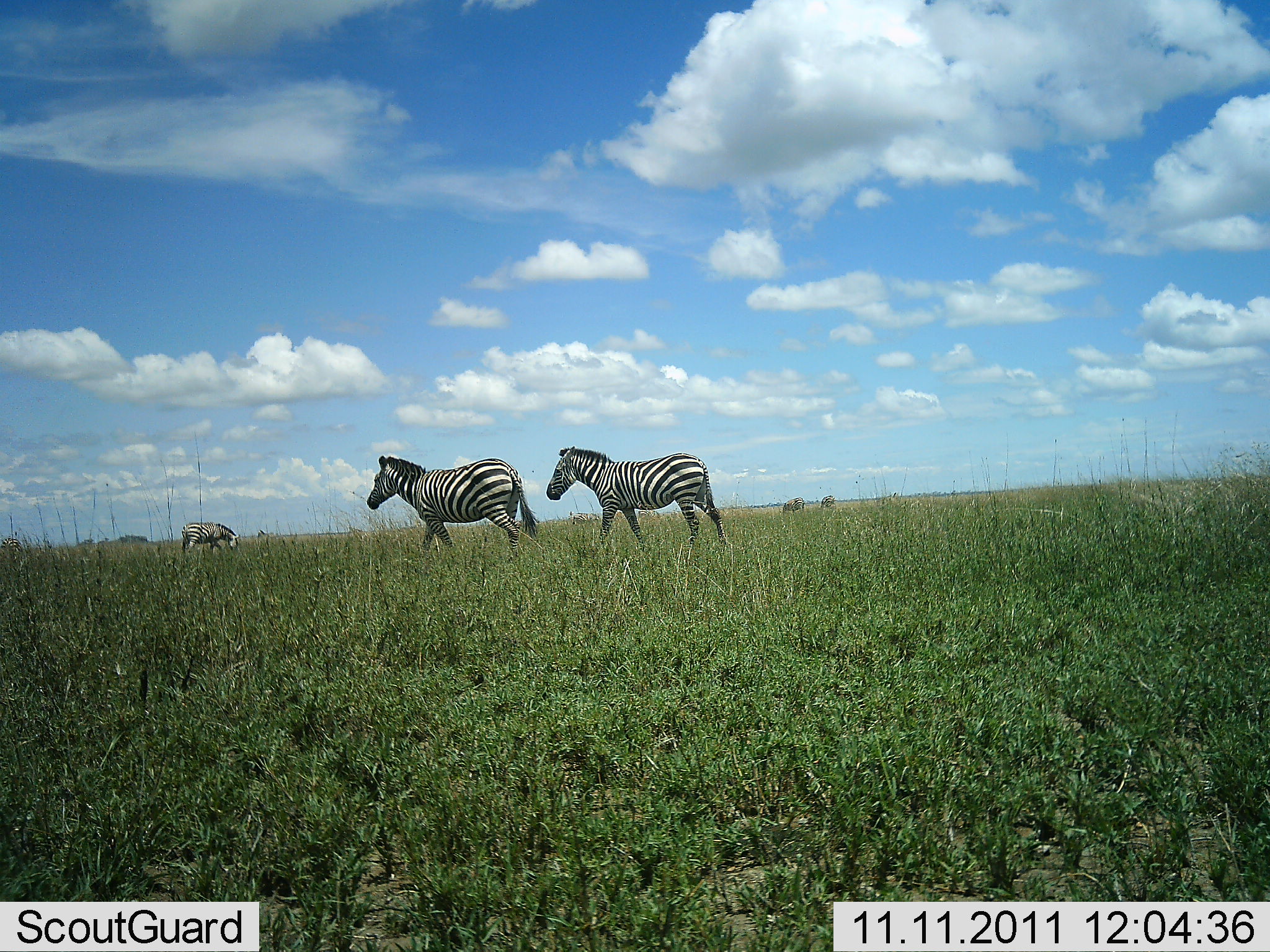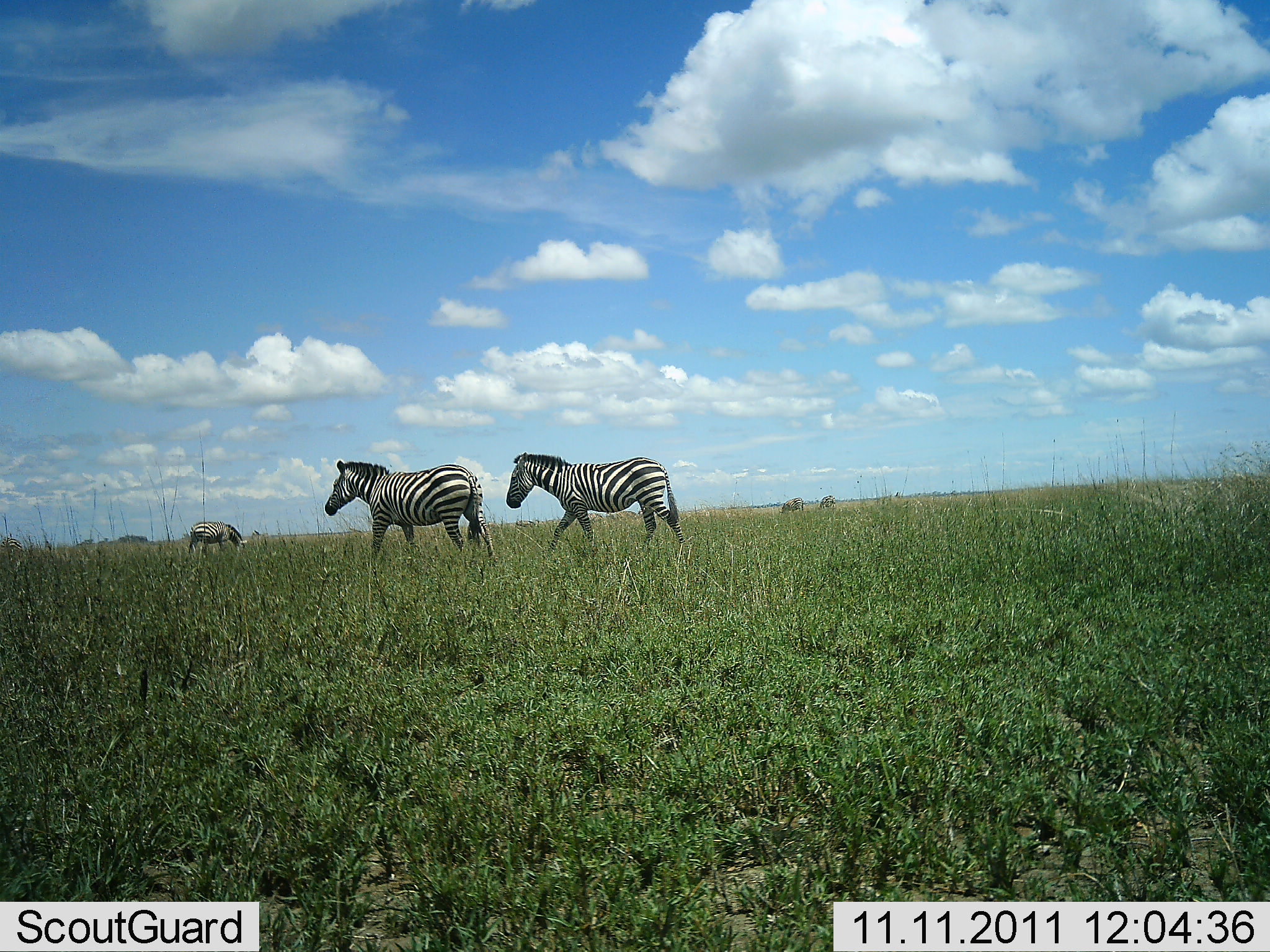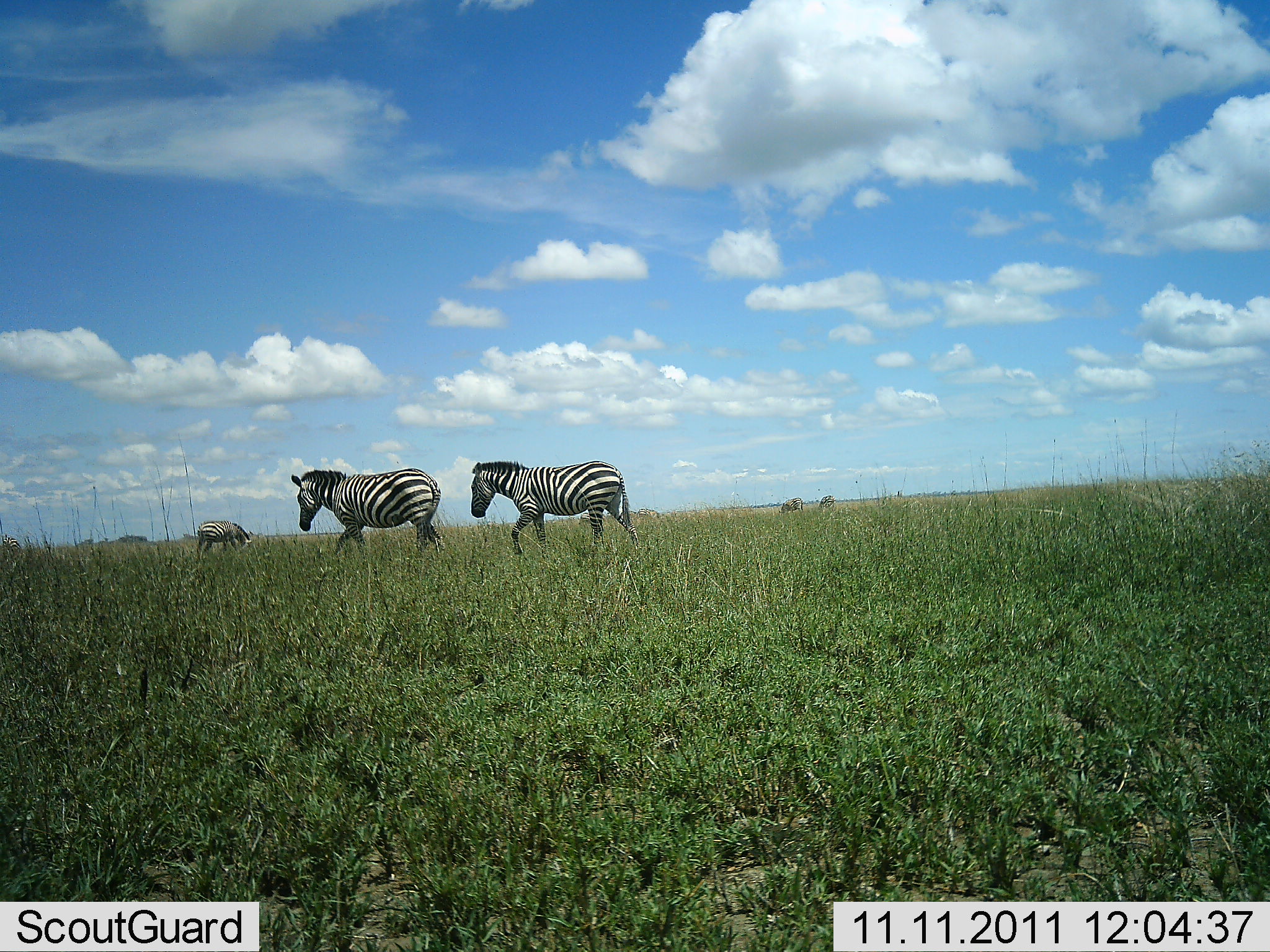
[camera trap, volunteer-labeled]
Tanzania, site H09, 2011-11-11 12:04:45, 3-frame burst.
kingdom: Animalia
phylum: Chordata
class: Mammalia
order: Perissodactyla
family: Equidae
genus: Equus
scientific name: Equus quagga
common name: plains zebra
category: zebra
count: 3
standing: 8%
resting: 0%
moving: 100%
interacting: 0%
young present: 0%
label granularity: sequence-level